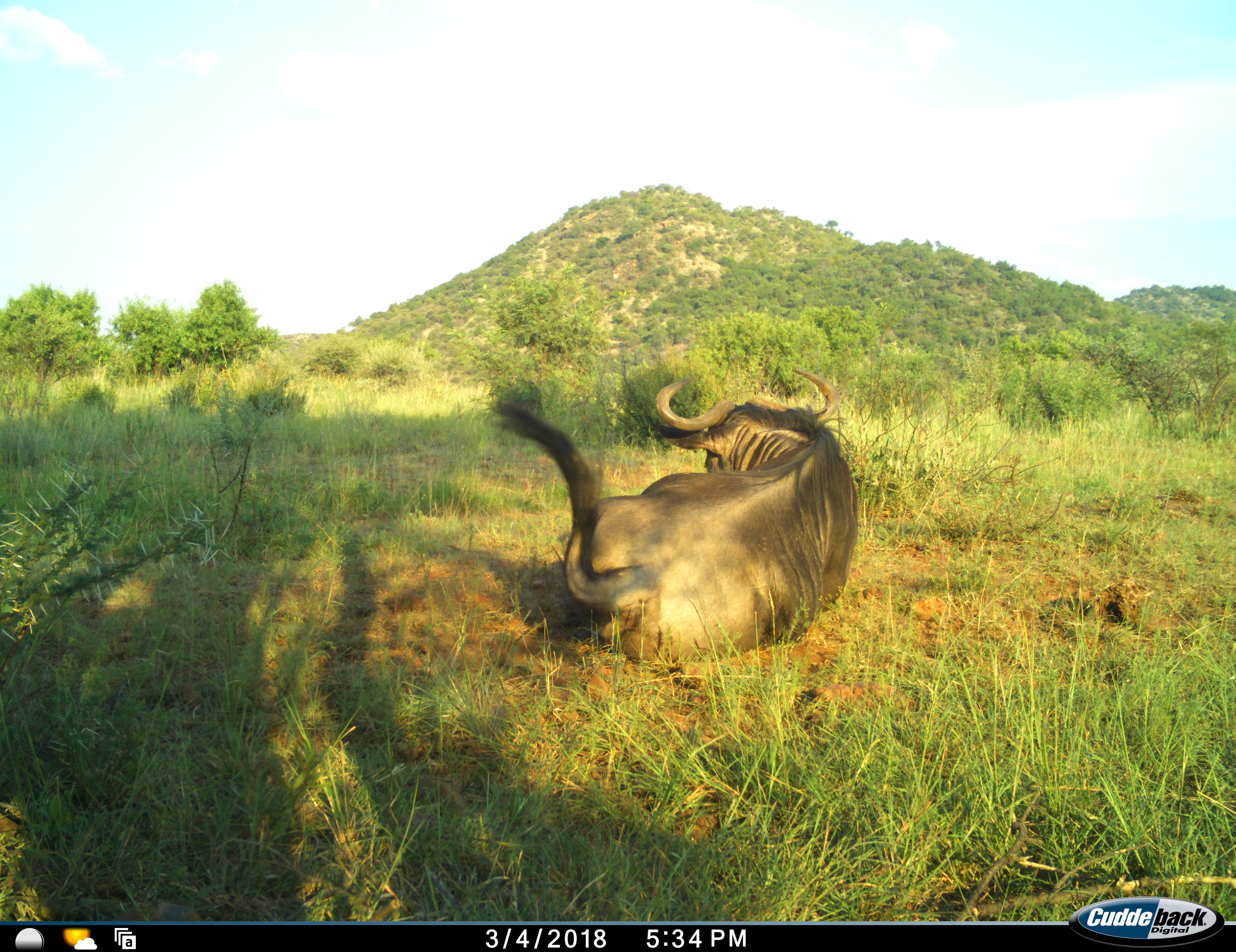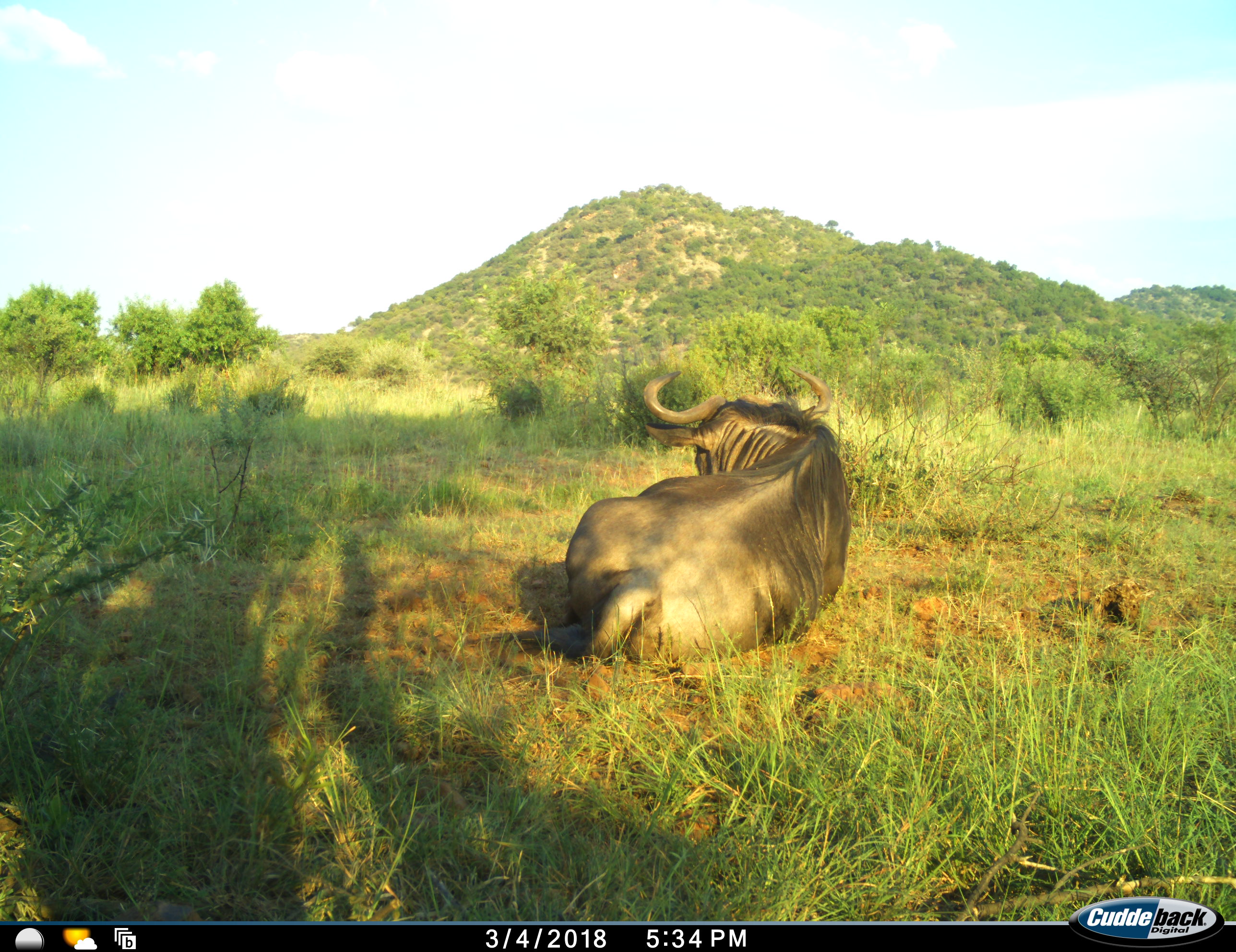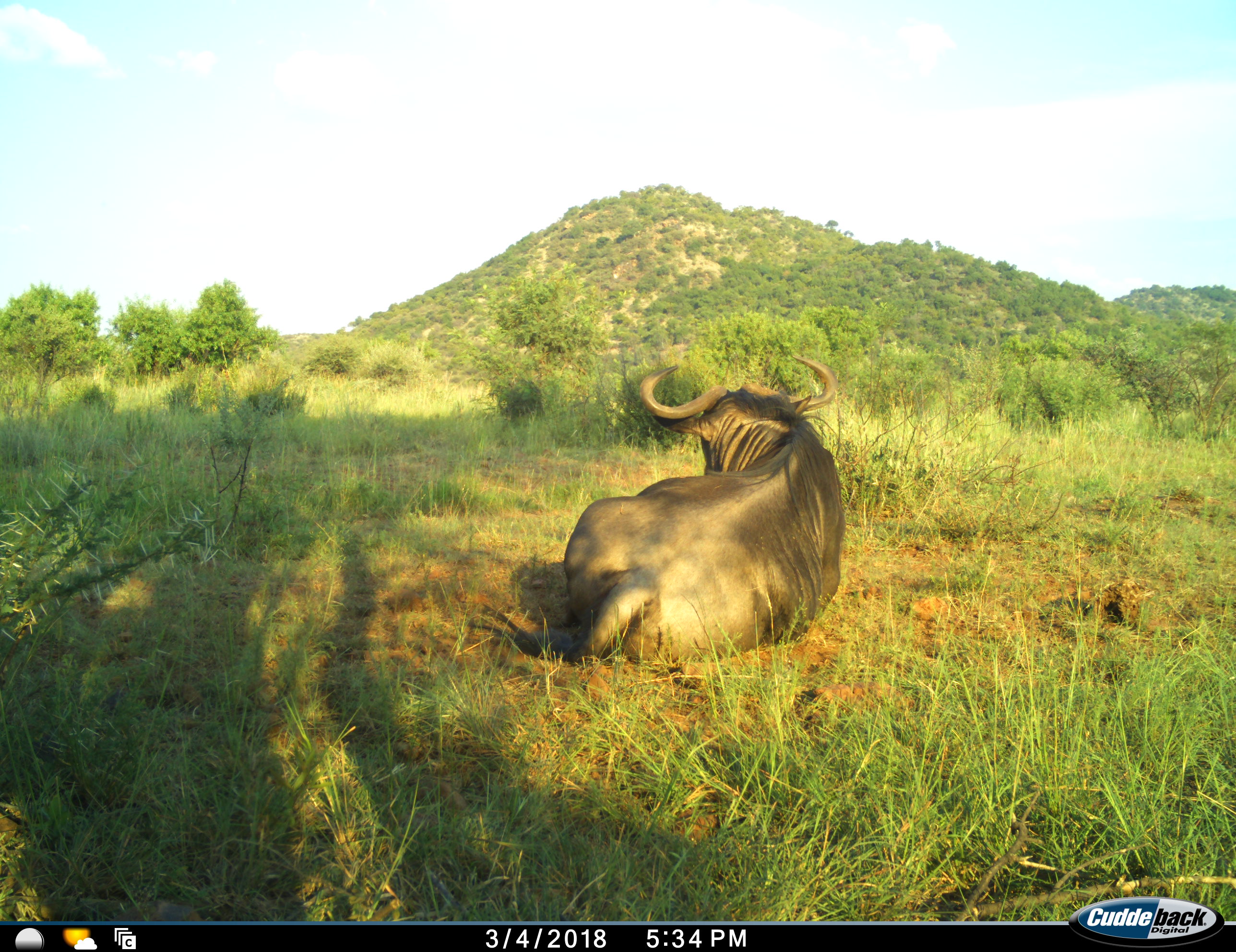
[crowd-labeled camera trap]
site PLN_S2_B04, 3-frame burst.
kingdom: Animalia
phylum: Chordata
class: Mammalia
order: Artiodactyla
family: Bovidae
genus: Connochaetes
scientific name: Connochaetes taurinus taurinus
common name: blue wildebeest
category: wildebeestblue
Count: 1.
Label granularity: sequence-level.